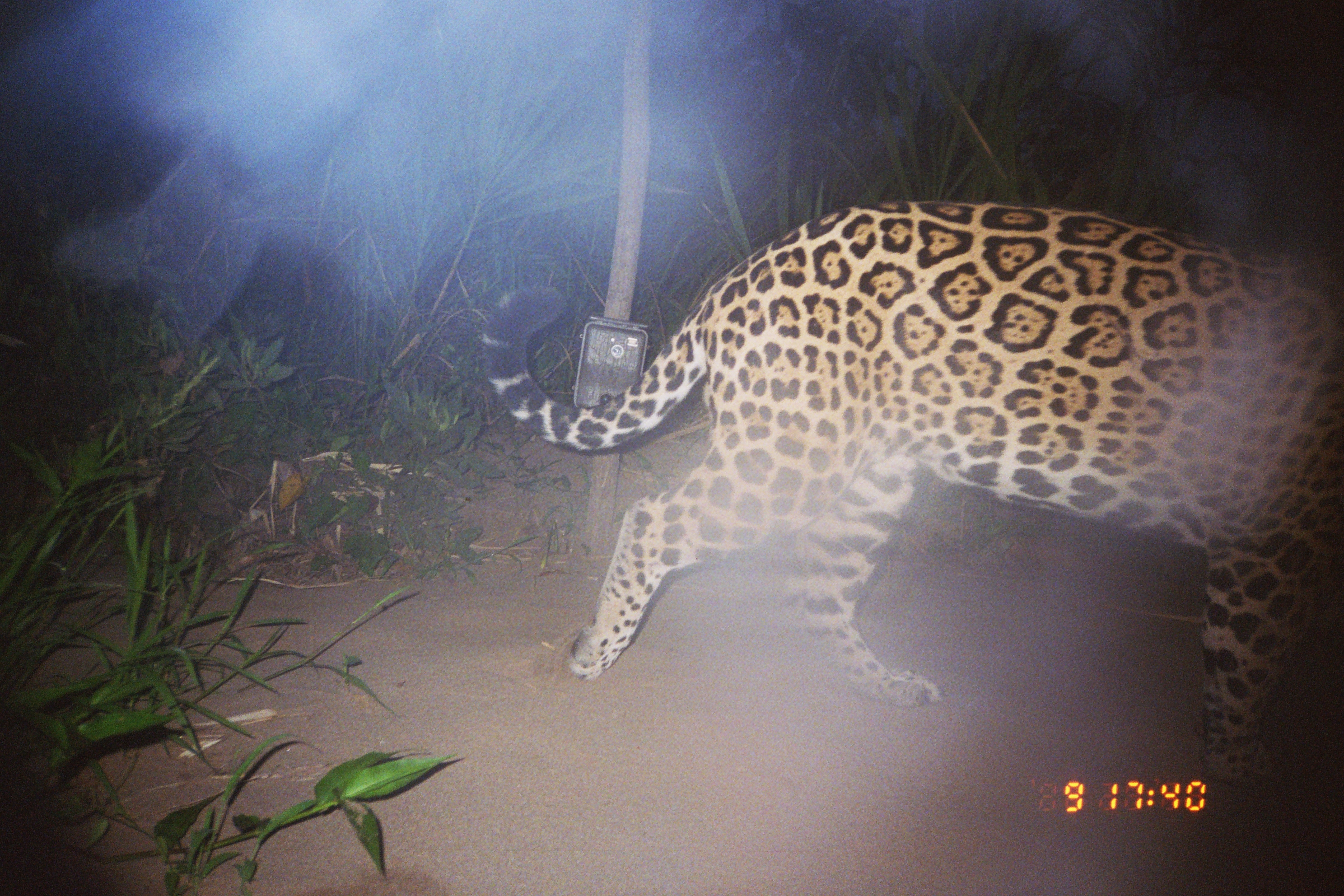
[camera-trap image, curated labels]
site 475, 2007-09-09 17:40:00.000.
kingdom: Animalia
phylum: Chordata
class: Mammalia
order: Carnivora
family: Felidae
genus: Panthera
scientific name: Panthera onca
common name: jaguar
Panthera onca (jaguar).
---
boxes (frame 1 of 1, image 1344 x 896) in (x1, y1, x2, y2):
panthera onca: (479, 196, 1343, 795)